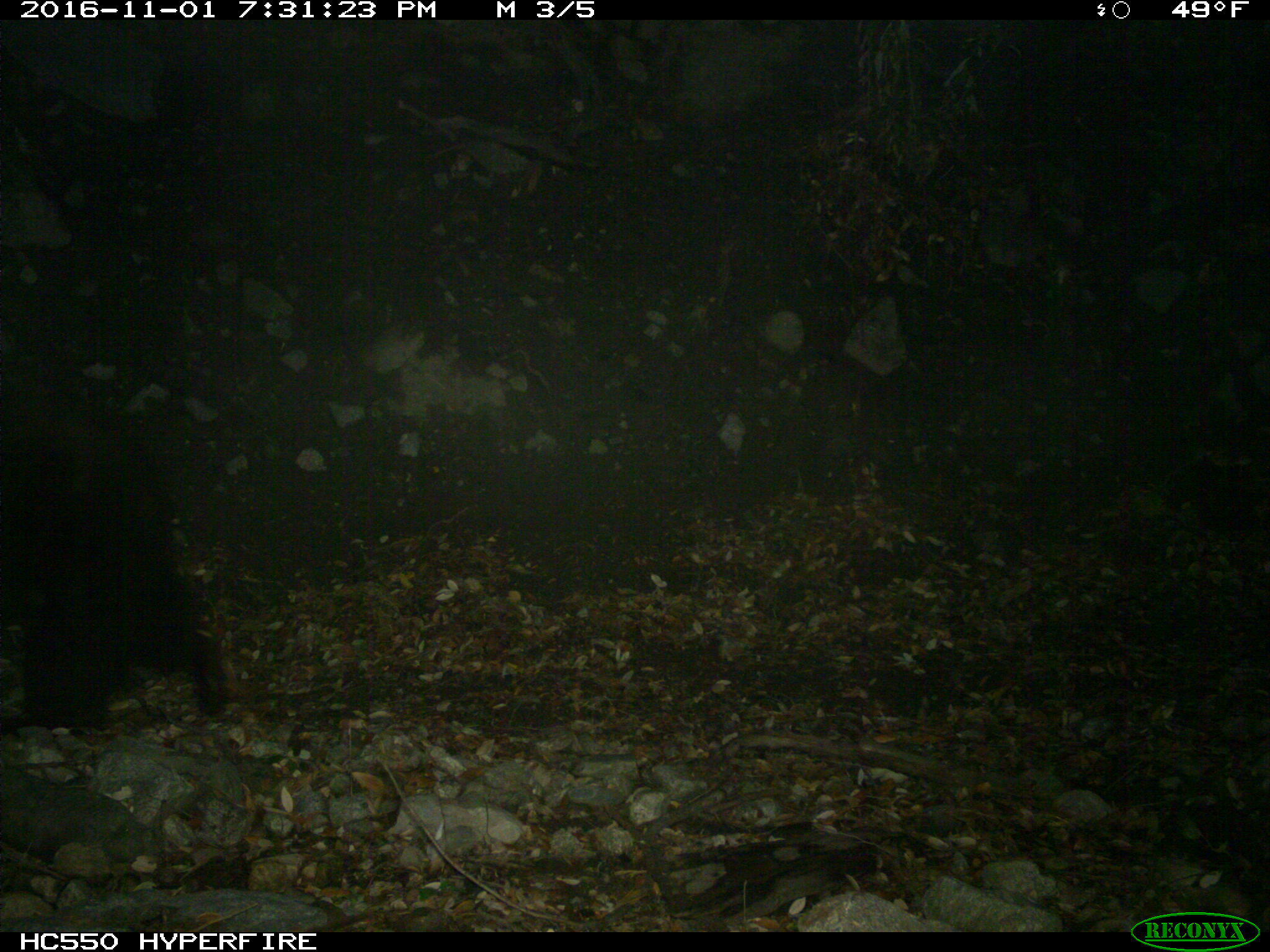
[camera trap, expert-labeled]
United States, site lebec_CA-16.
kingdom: Animalia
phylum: Chordata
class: Mammalia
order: Carnivora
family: Ursidae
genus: Ursus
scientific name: Ursus americanus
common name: american black bear